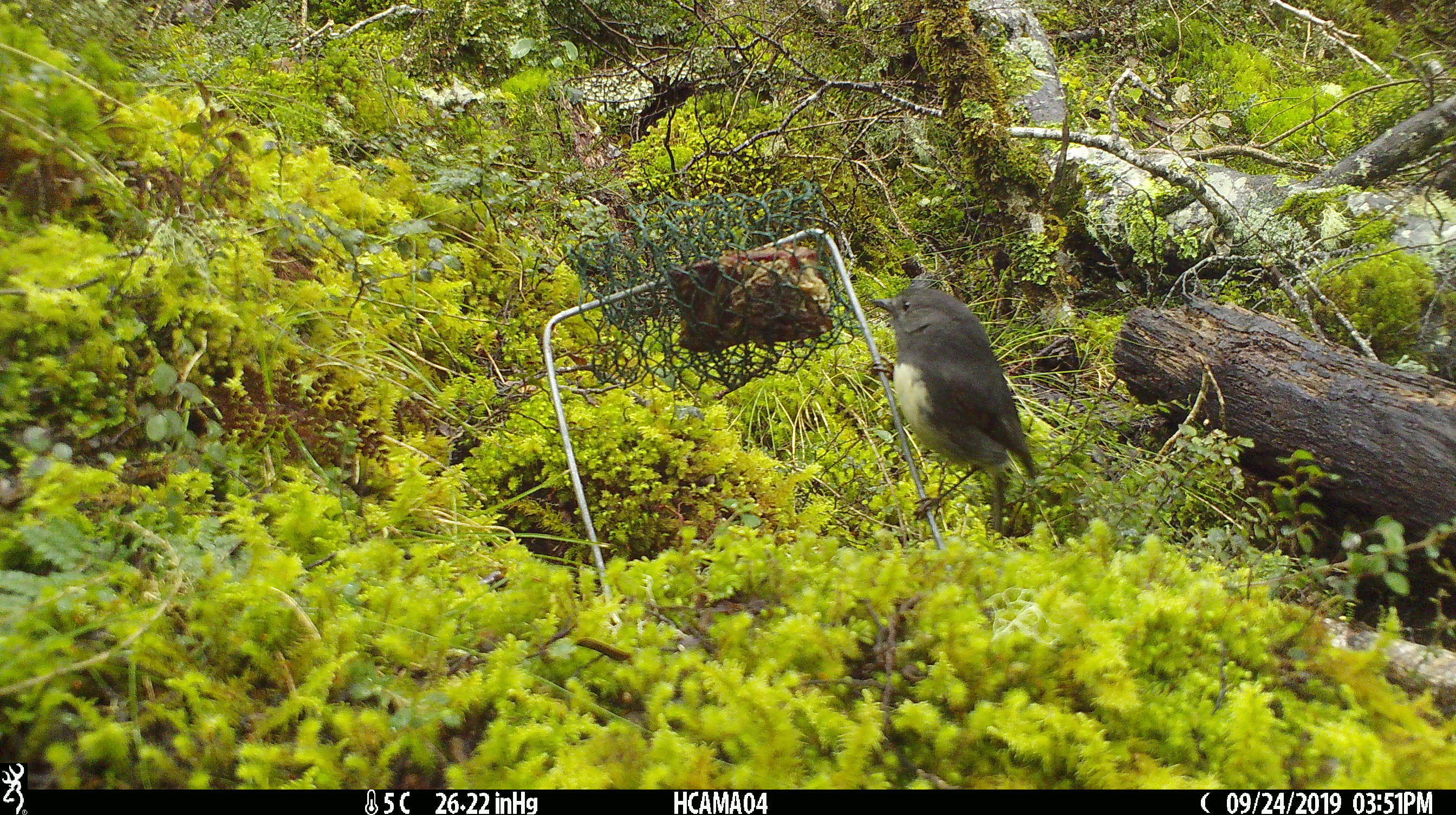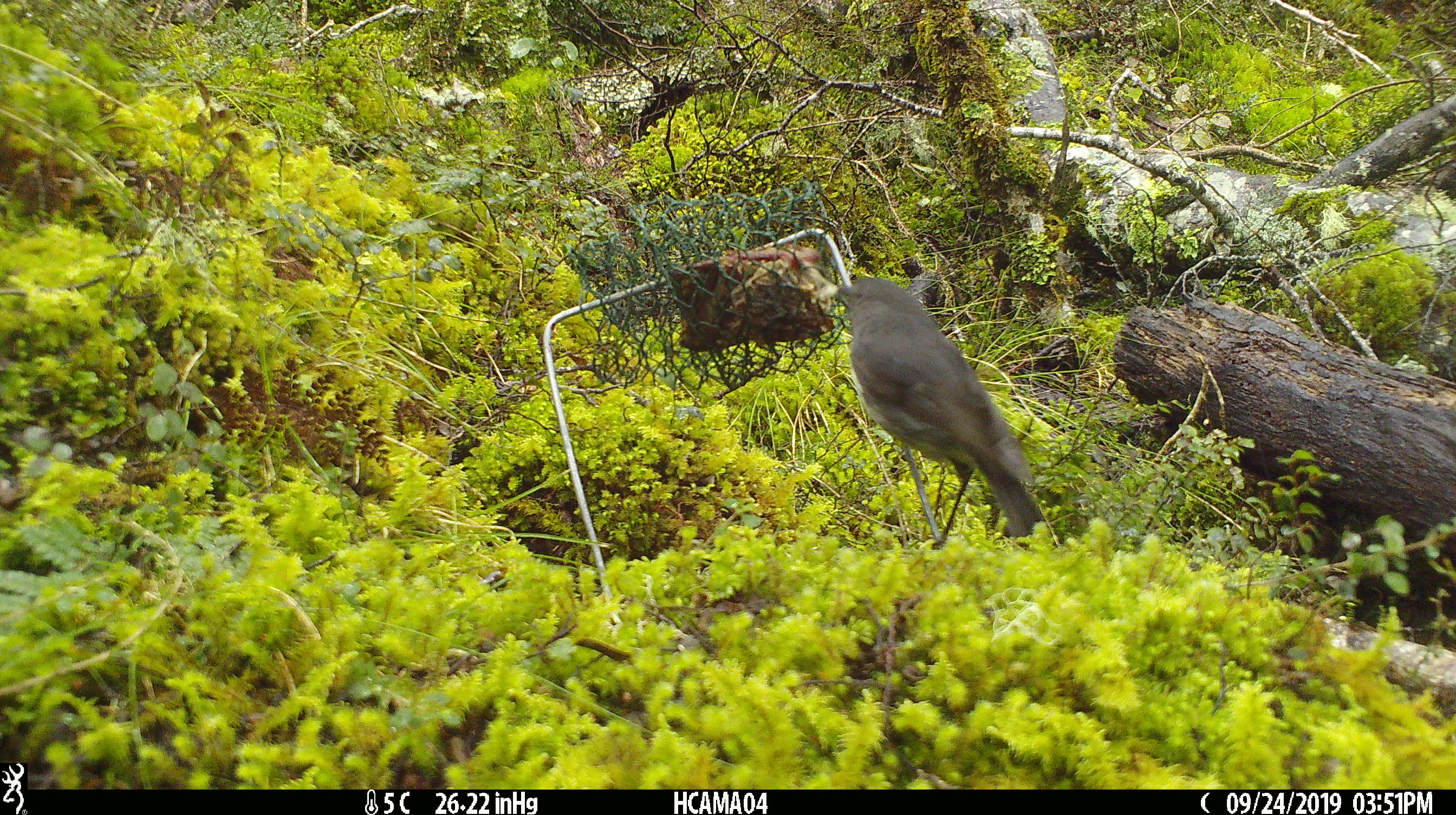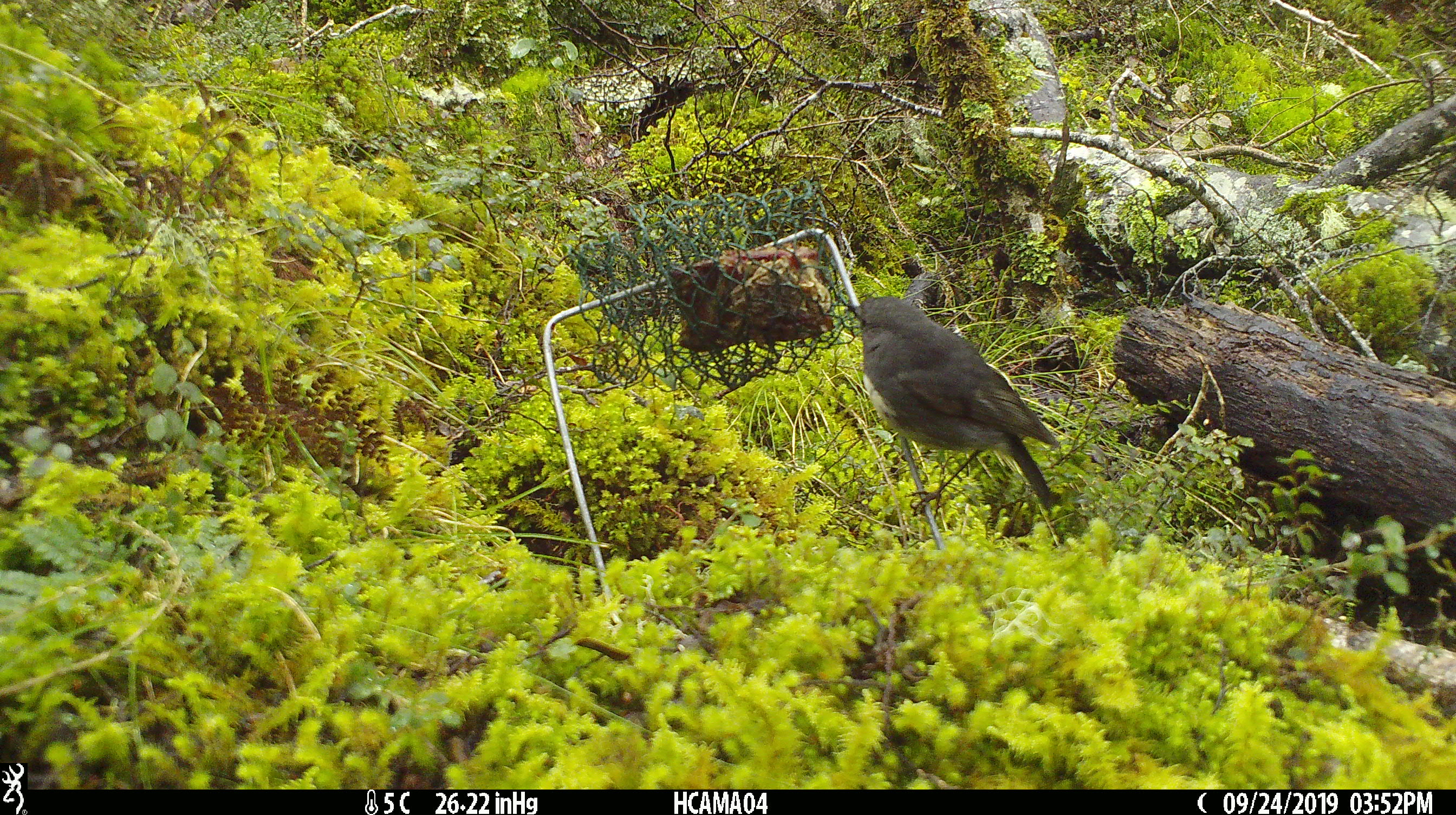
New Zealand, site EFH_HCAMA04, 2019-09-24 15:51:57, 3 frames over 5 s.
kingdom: Animalia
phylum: Chordata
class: Aves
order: Passeriformes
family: Petroicidae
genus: Petroica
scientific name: Petroica australis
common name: new zealand robin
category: robin